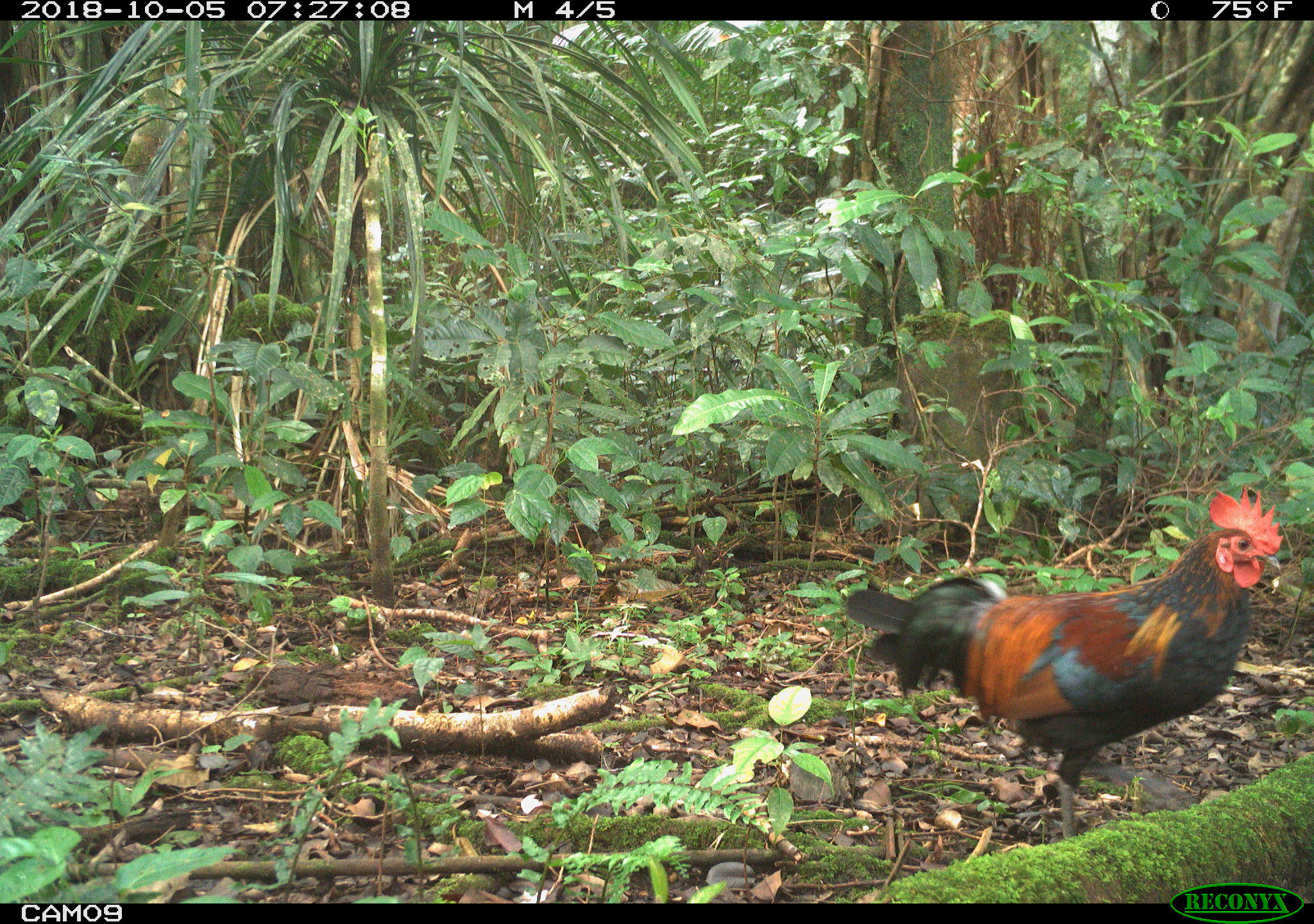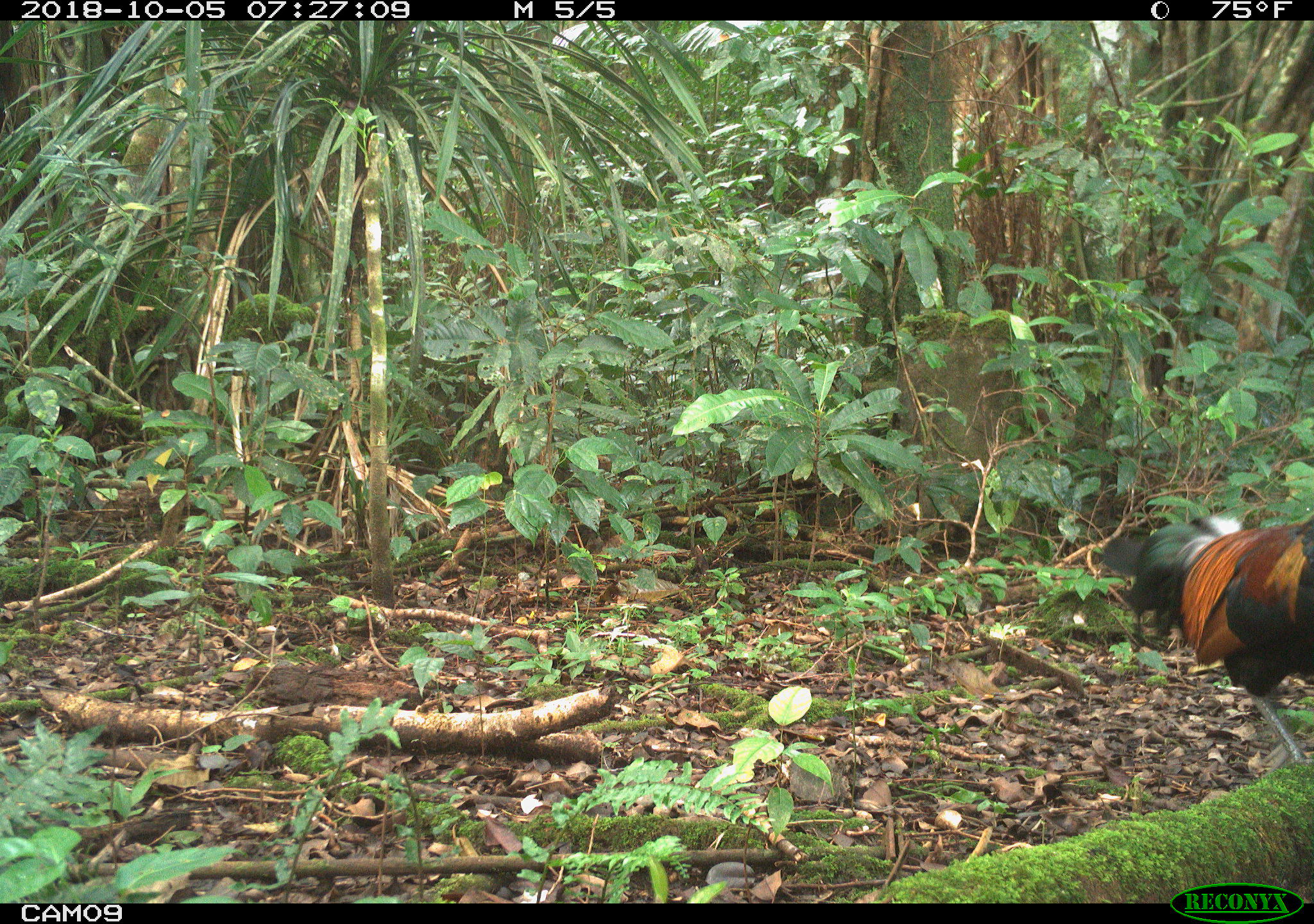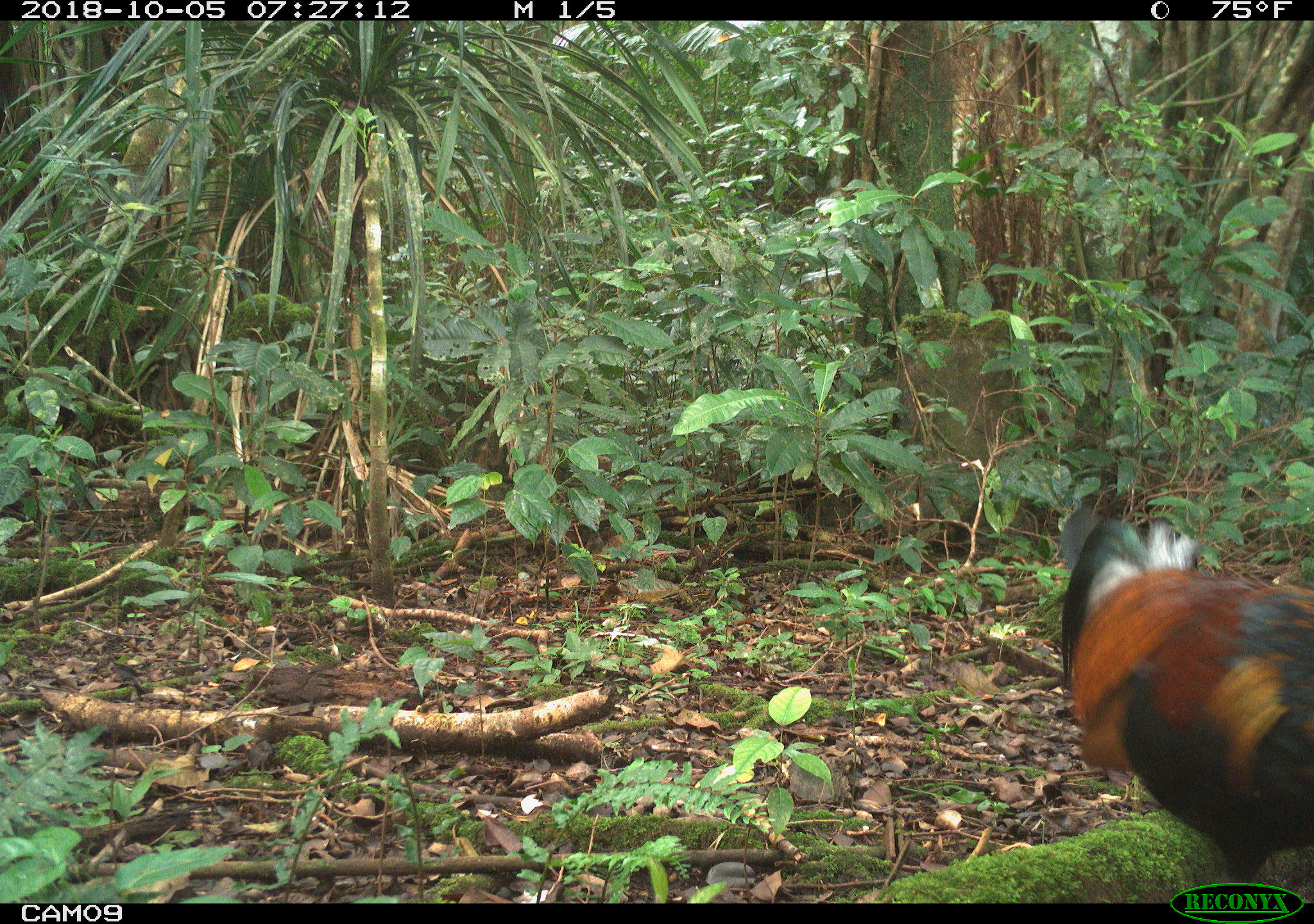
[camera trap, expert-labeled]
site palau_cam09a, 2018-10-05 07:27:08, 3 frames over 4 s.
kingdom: Animalia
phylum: Chordata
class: Aves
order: Galliformes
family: Phasianidae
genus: Gallus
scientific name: Gallus gallus domesticus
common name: rooster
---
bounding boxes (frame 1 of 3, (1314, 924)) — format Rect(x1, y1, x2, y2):
rooster: Rect(837, 481, 1297, 855)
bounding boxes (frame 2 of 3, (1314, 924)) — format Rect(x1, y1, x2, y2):
rooster: Rect(1122, 501, 1314, 784)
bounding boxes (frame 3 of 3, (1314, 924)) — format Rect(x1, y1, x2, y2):
rooster: Rect(1042, 498, 1314, 883)